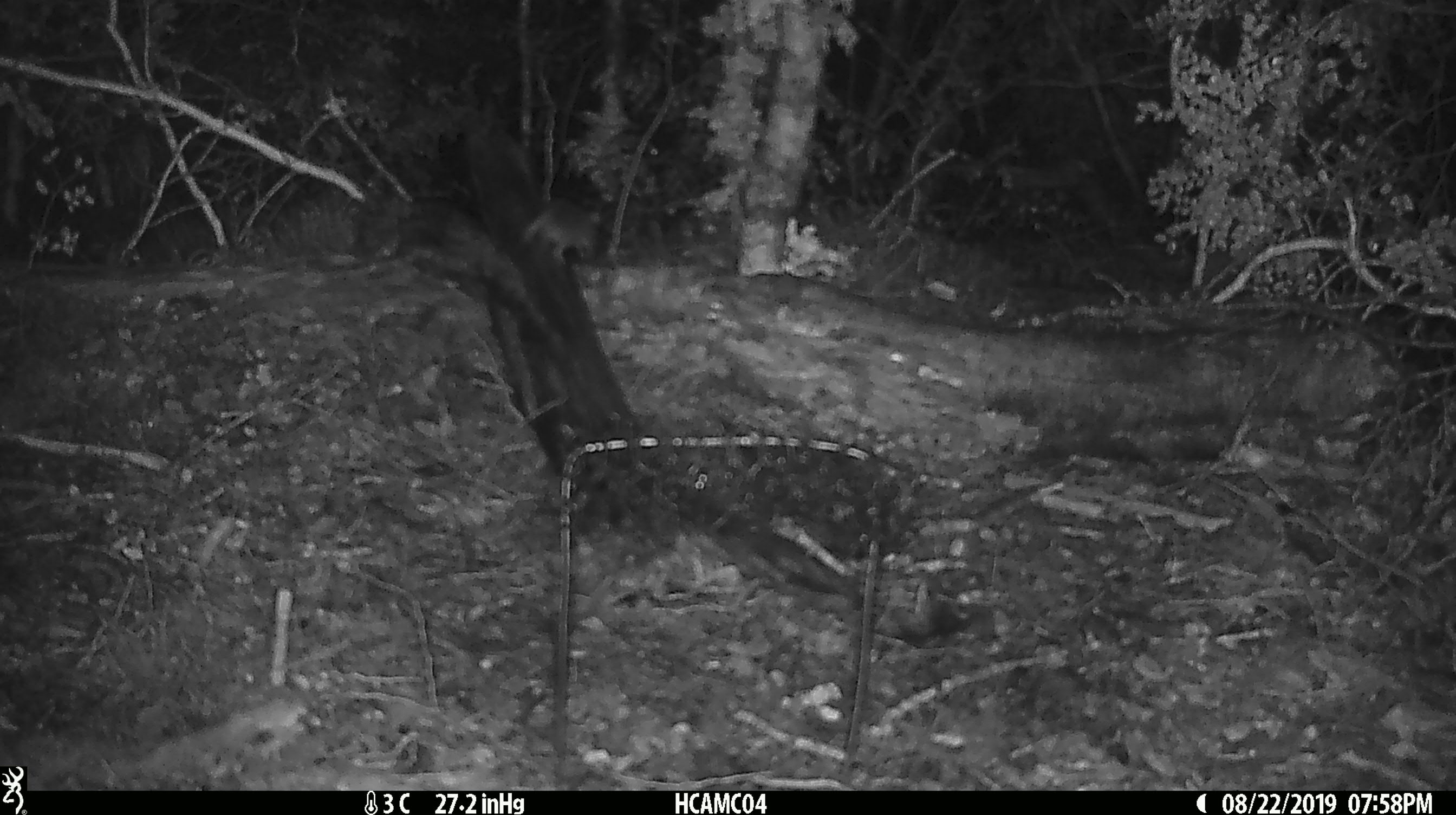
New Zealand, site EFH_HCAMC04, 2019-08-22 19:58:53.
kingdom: Animalia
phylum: Chordata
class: Mammalia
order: Rodentia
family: Muridae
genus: Mus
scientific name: Mus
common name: mouse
Mouse (Mus).